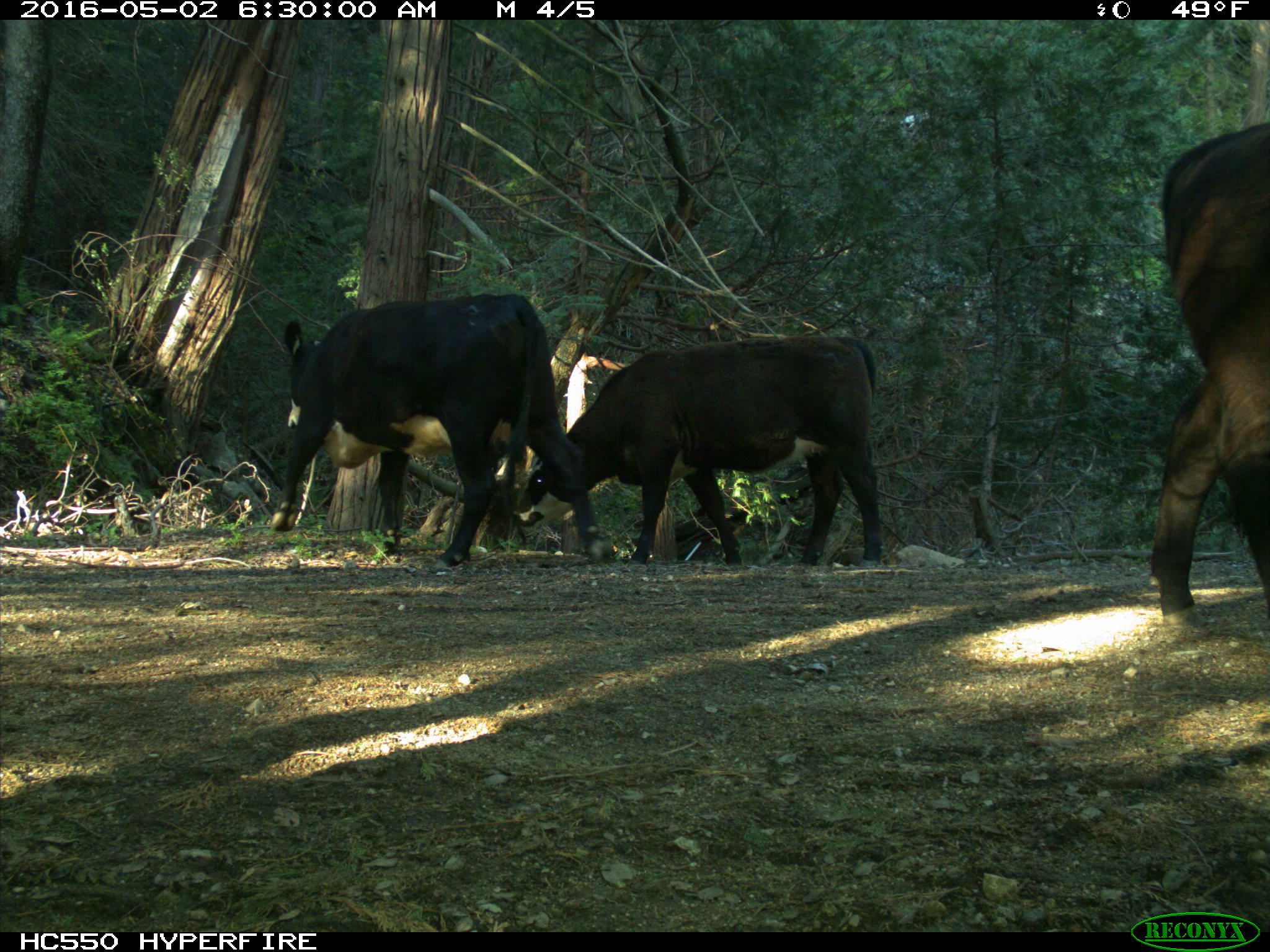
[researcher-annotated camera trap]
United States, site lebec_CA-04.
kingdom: Animalia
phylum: Chordata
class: Mammalia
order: Artiodactyla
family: Bovidae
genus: Bos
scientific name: Bos taurus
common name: domestic cow